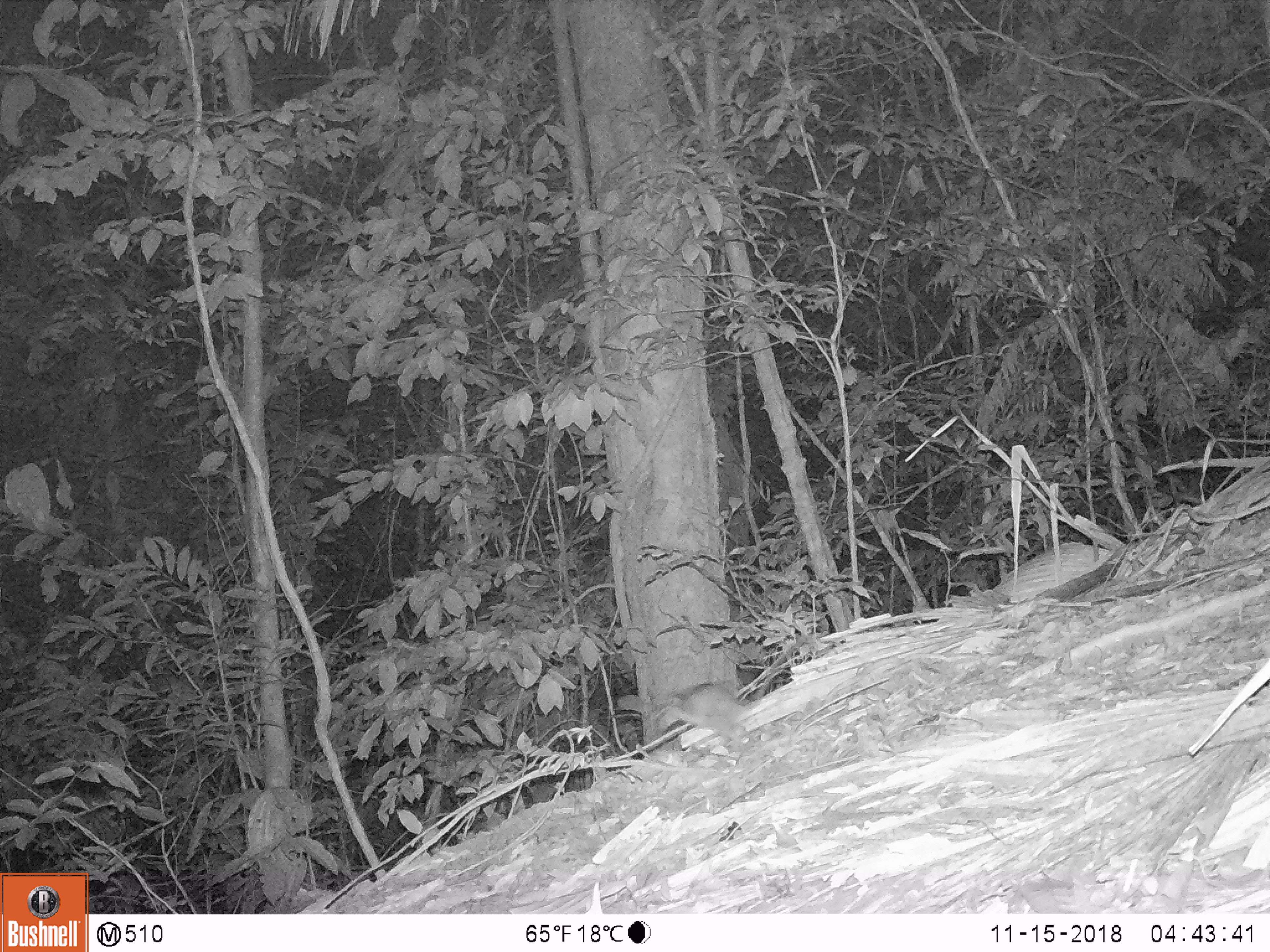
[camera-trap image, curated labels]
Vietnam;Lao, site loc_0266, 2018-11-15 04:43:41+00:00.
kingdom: Animalia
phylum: Chordata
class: Mammalia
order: Rodentia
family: Muridae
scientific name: Muridae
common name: old-world mice and rats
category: unidentified murid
Unidentified murid (old-world mice and rats) (Muridae). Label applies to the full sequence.